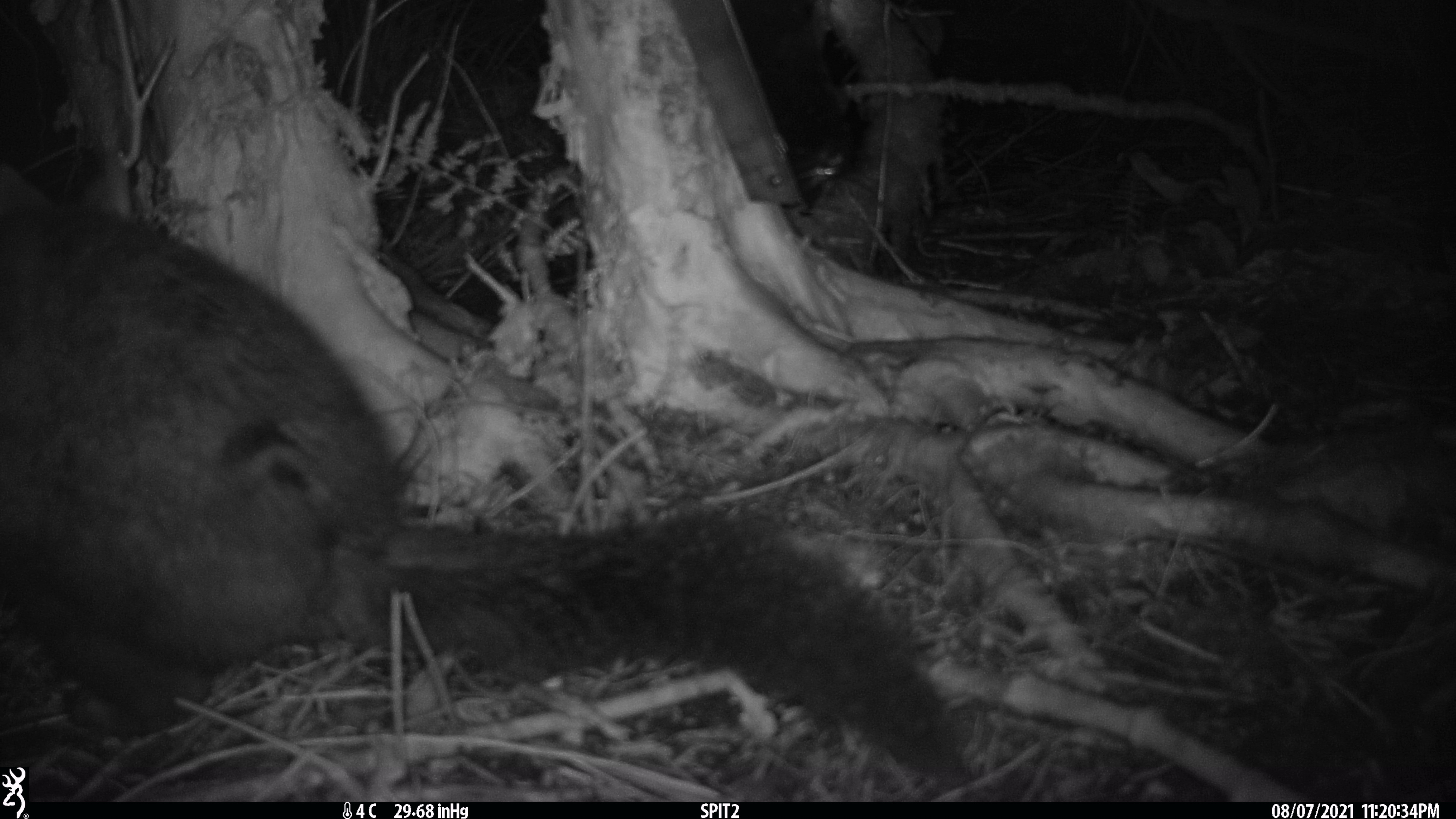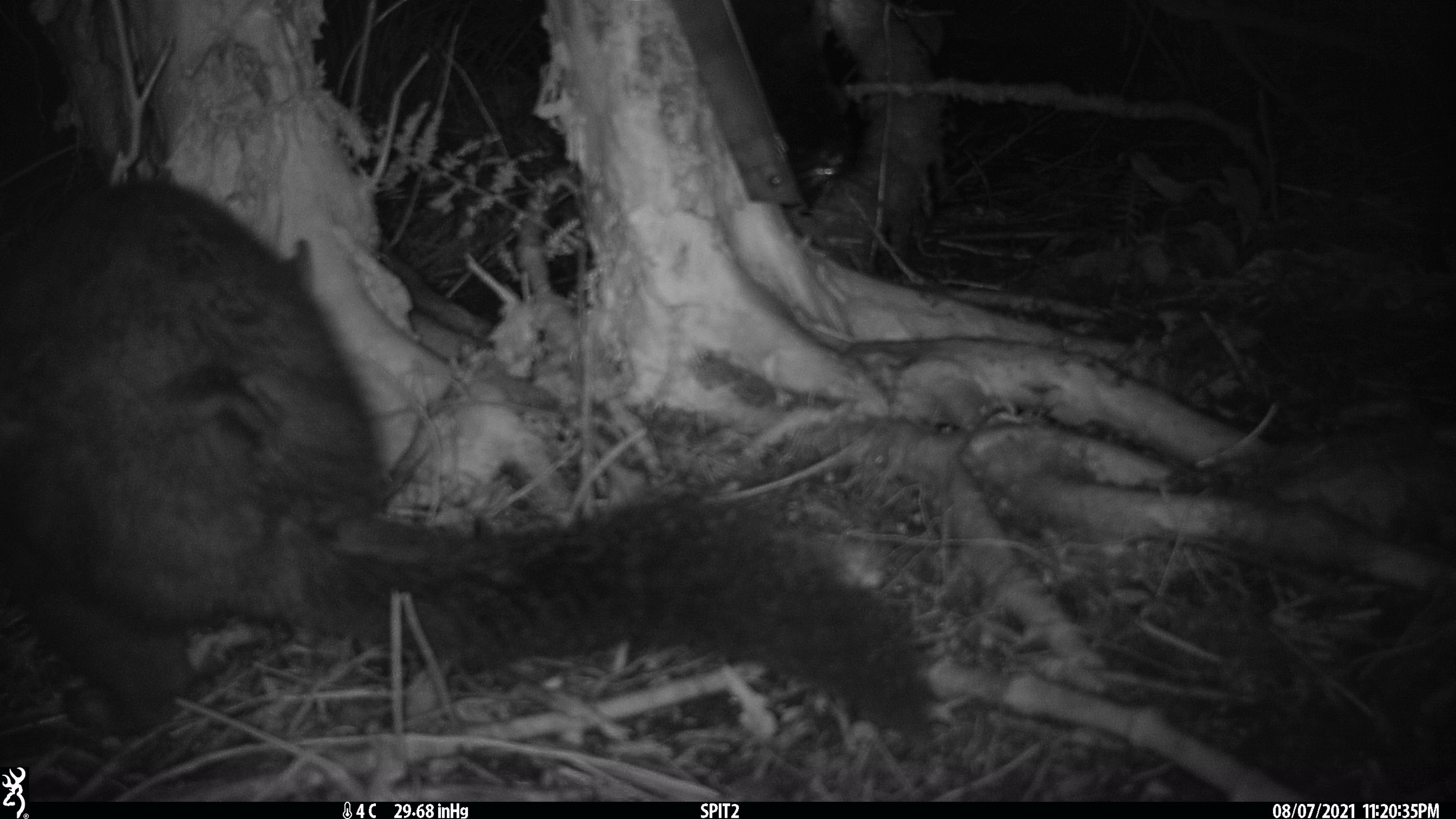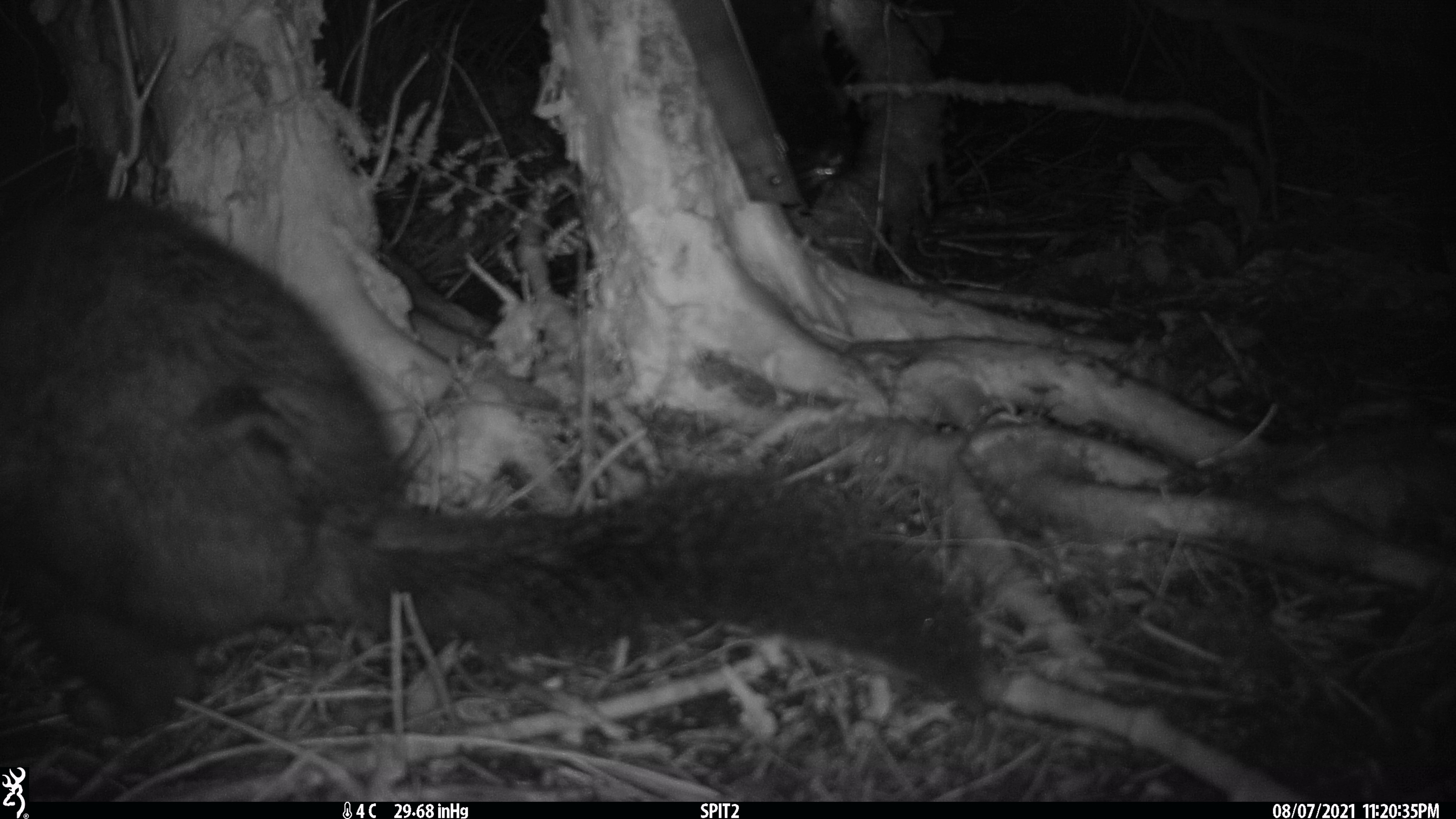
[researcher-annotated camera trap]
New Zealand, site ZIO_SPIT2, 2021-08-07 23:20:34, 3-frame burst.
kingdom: Animalia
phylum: Chordata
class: Mammalia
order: Diprotodontia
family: Phalangeridae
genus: Trichosurus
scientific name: Trichosurus vulpecula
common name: common brushtail possum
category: possum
Possum (common brushtail possum) (Trichosurus vulpecula).